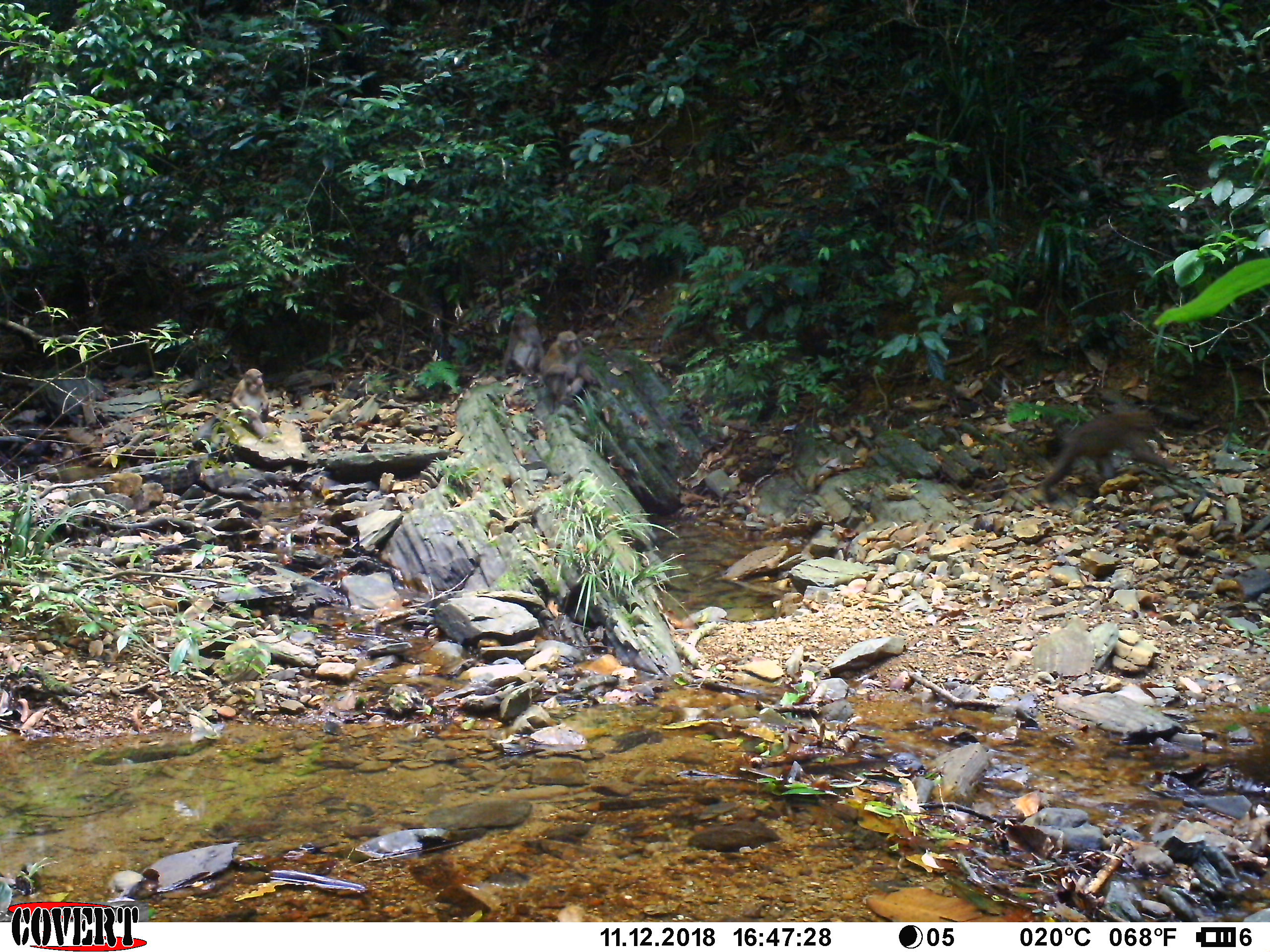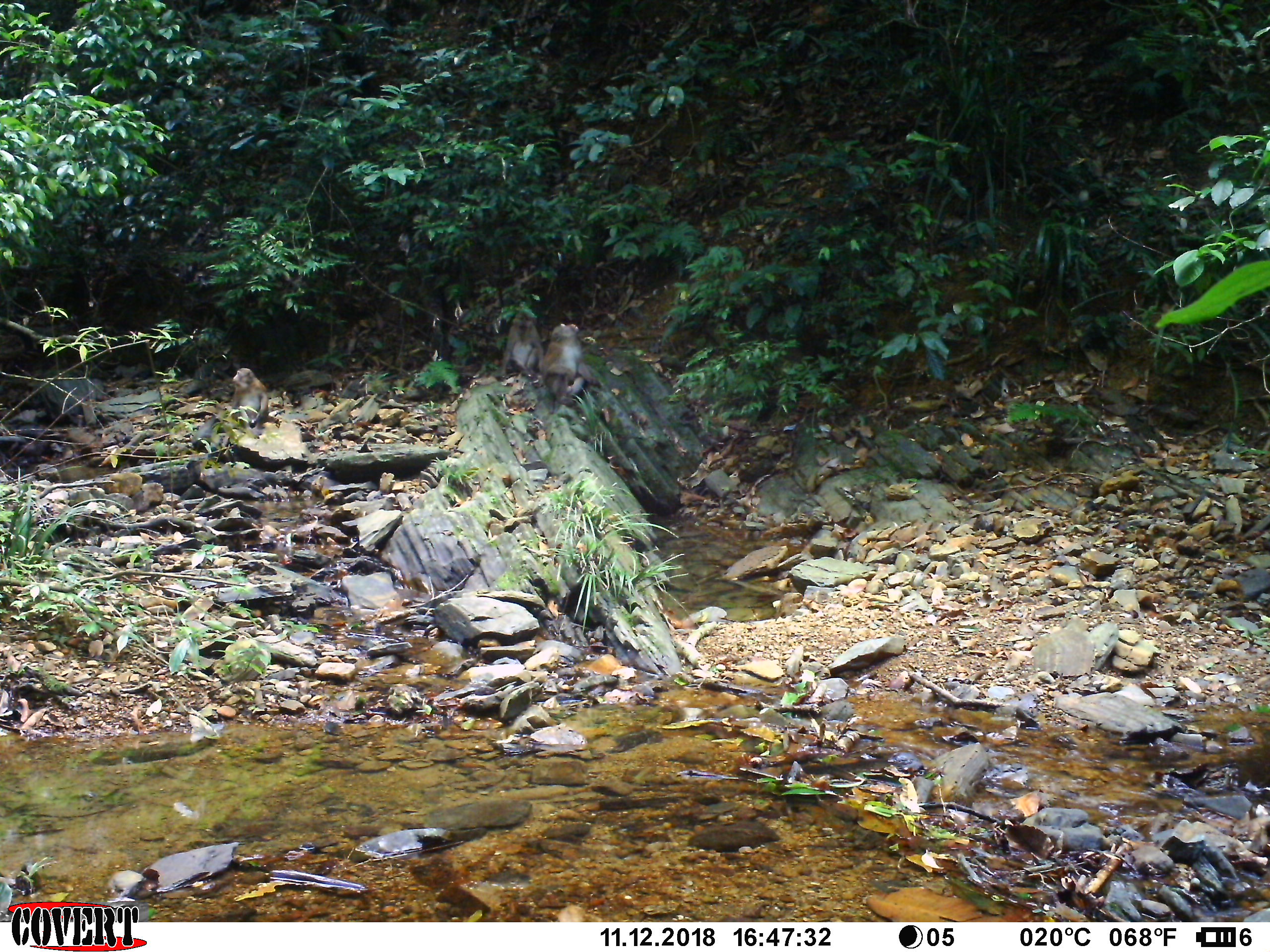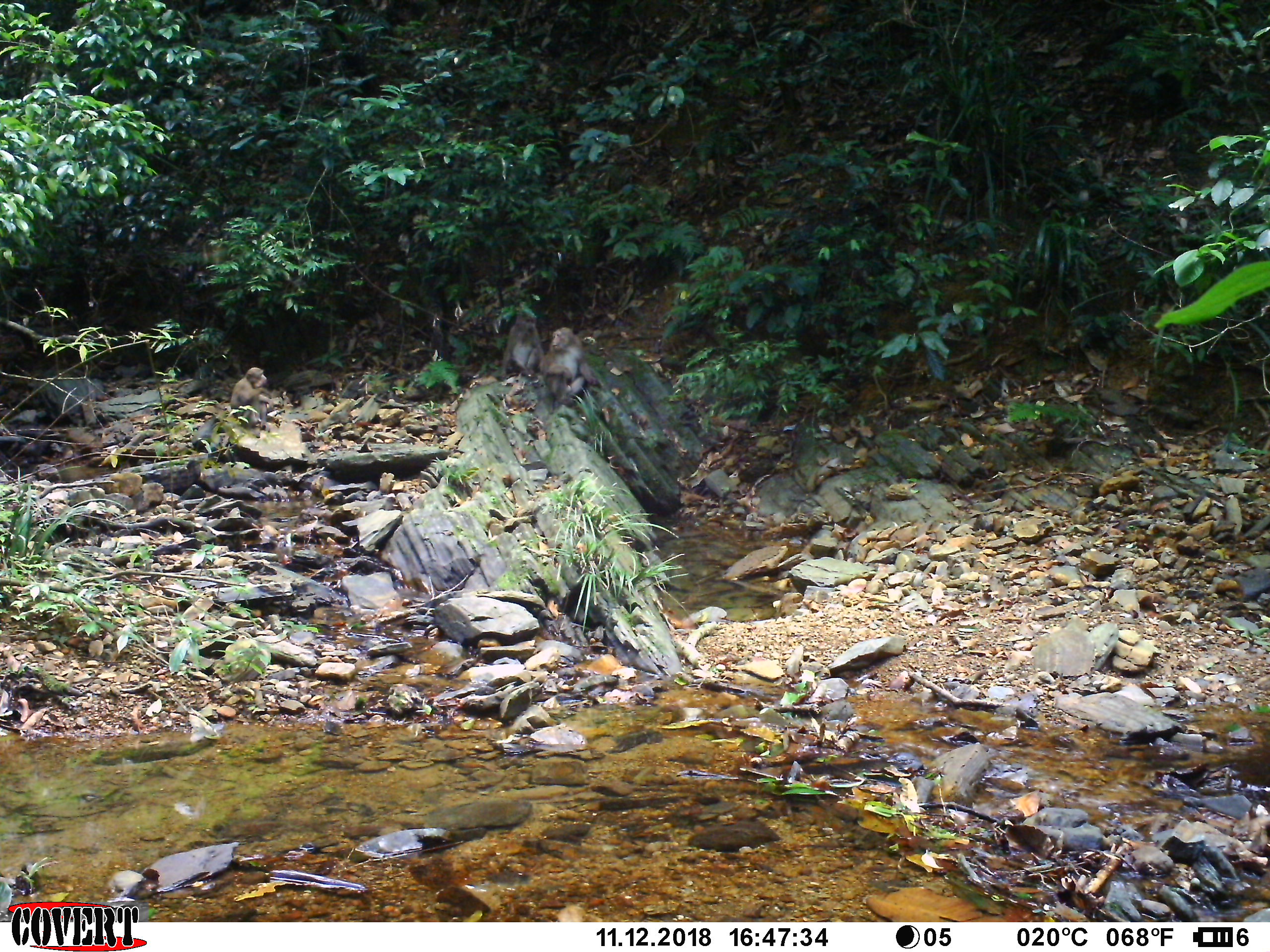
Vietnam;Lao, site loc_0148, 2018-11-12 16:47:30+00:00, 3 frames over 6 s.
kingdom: Animalia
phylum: Chordata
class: Mammalia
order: Primates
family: Cercopithecidae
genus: Macaca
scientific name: Macaca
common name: macaques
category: assam or rhesus macaque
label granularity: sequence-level